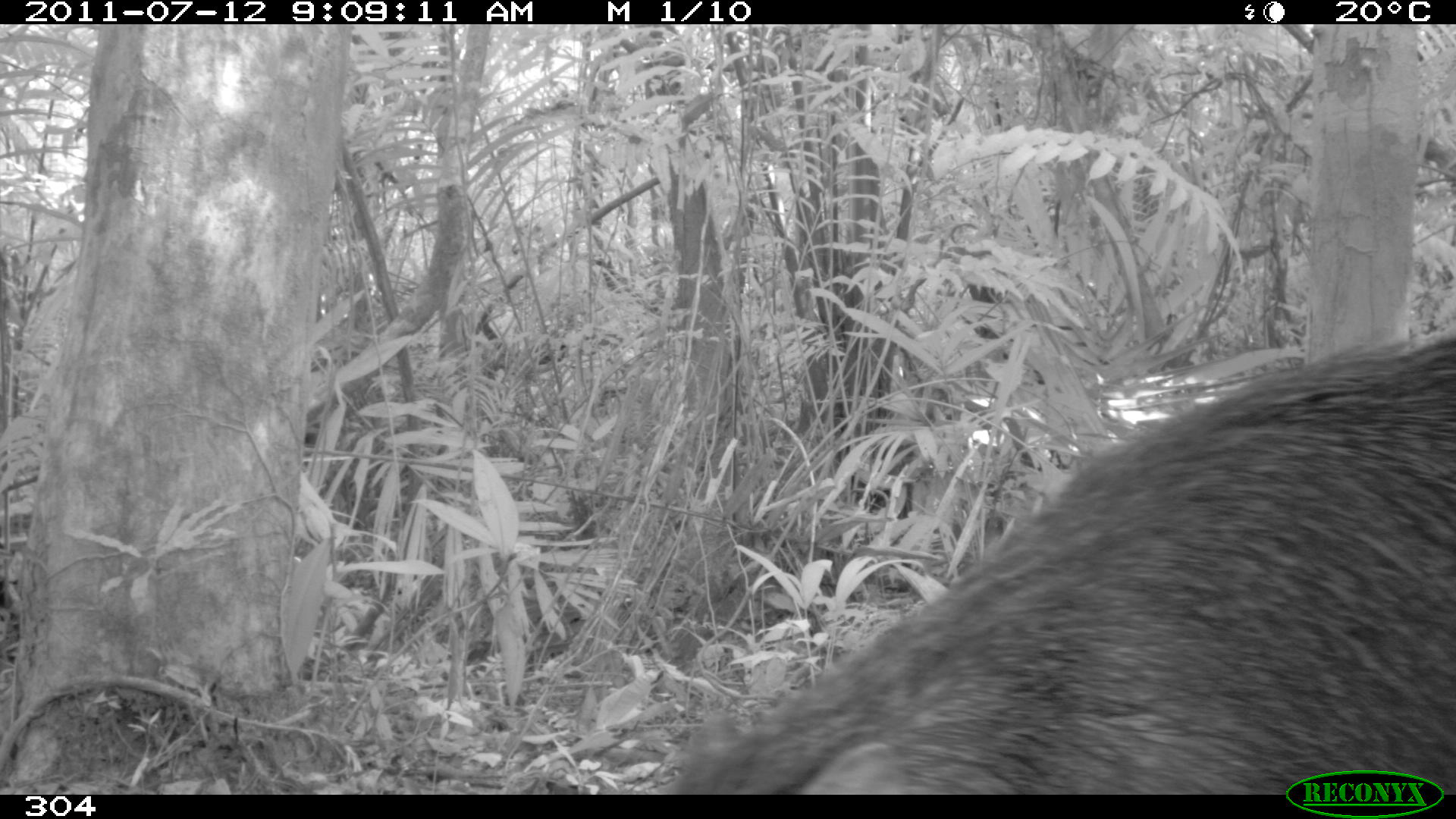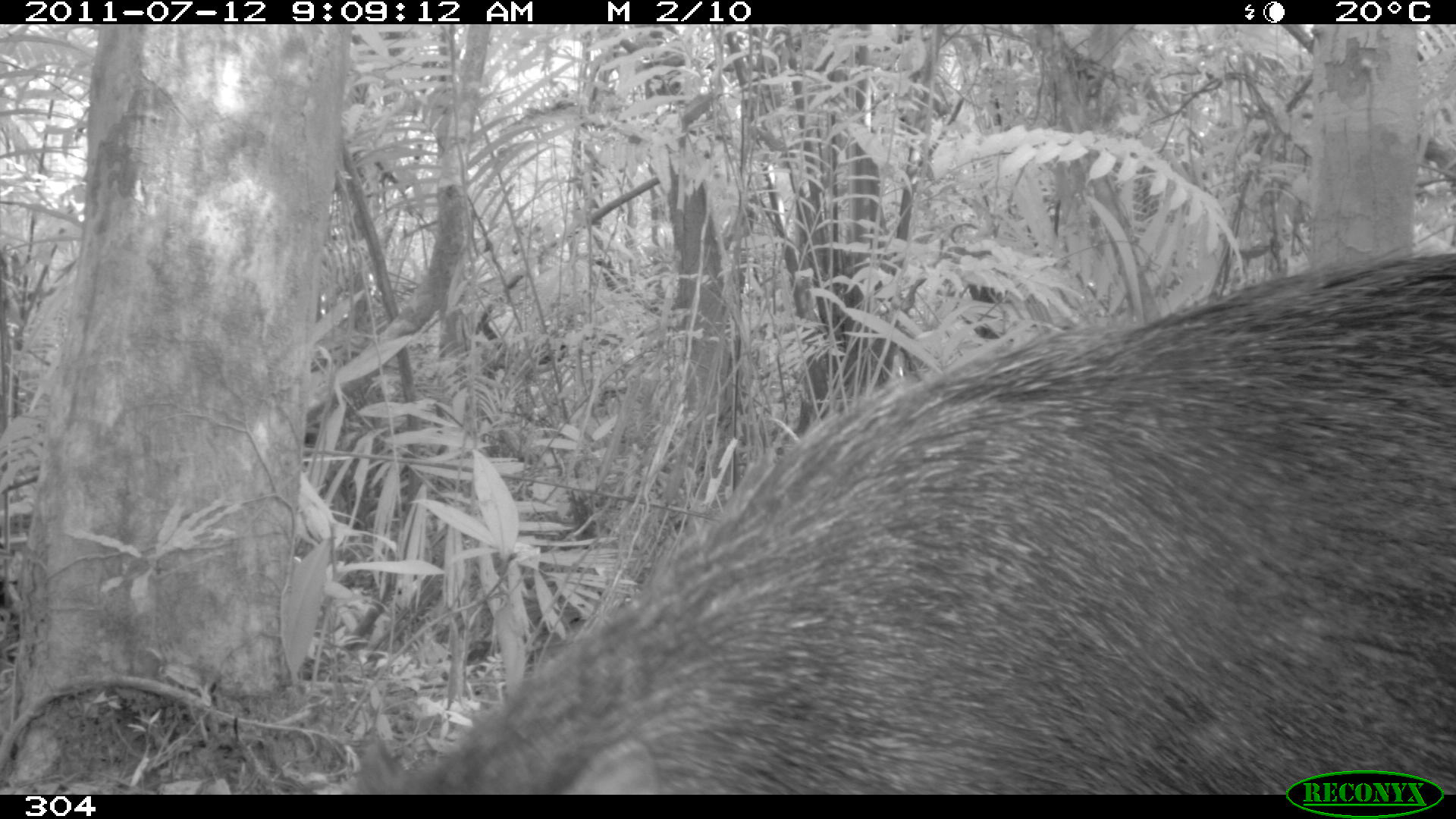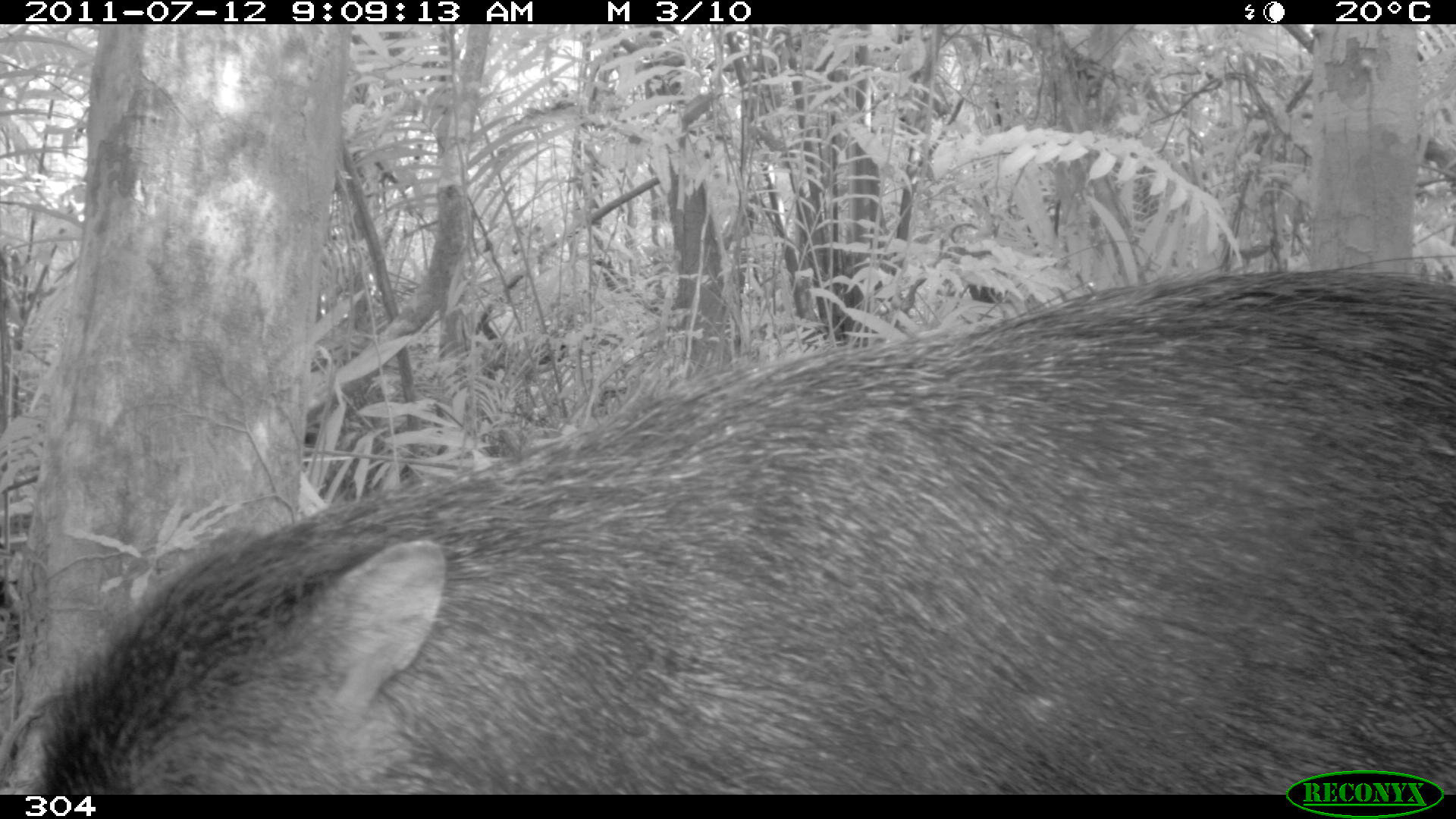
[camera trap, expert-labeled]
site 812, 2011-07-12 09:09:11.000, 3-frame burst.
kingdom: Animalia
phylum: Chordata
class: Mammalia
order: Artiodactyla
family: Tayassuidae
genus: Tayassu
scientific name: Tayassu pecari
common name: white-lipped peccary